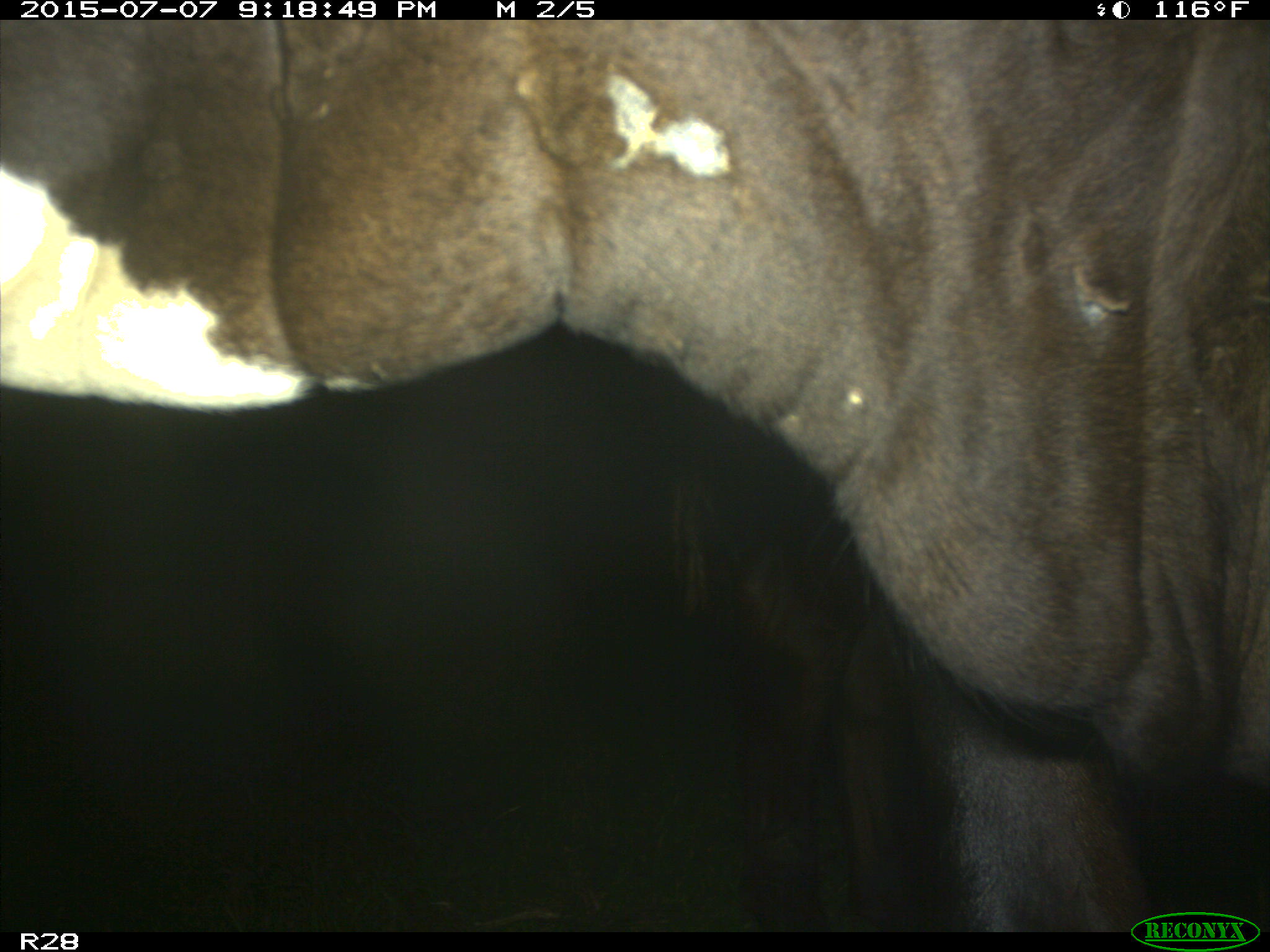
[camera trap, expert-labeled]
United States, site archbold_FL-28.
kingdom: Animalia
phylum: Chordata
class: Mammalia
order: Artiodactyla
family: Bovidae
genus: Bos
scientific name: Bos taurus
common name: domestic cow